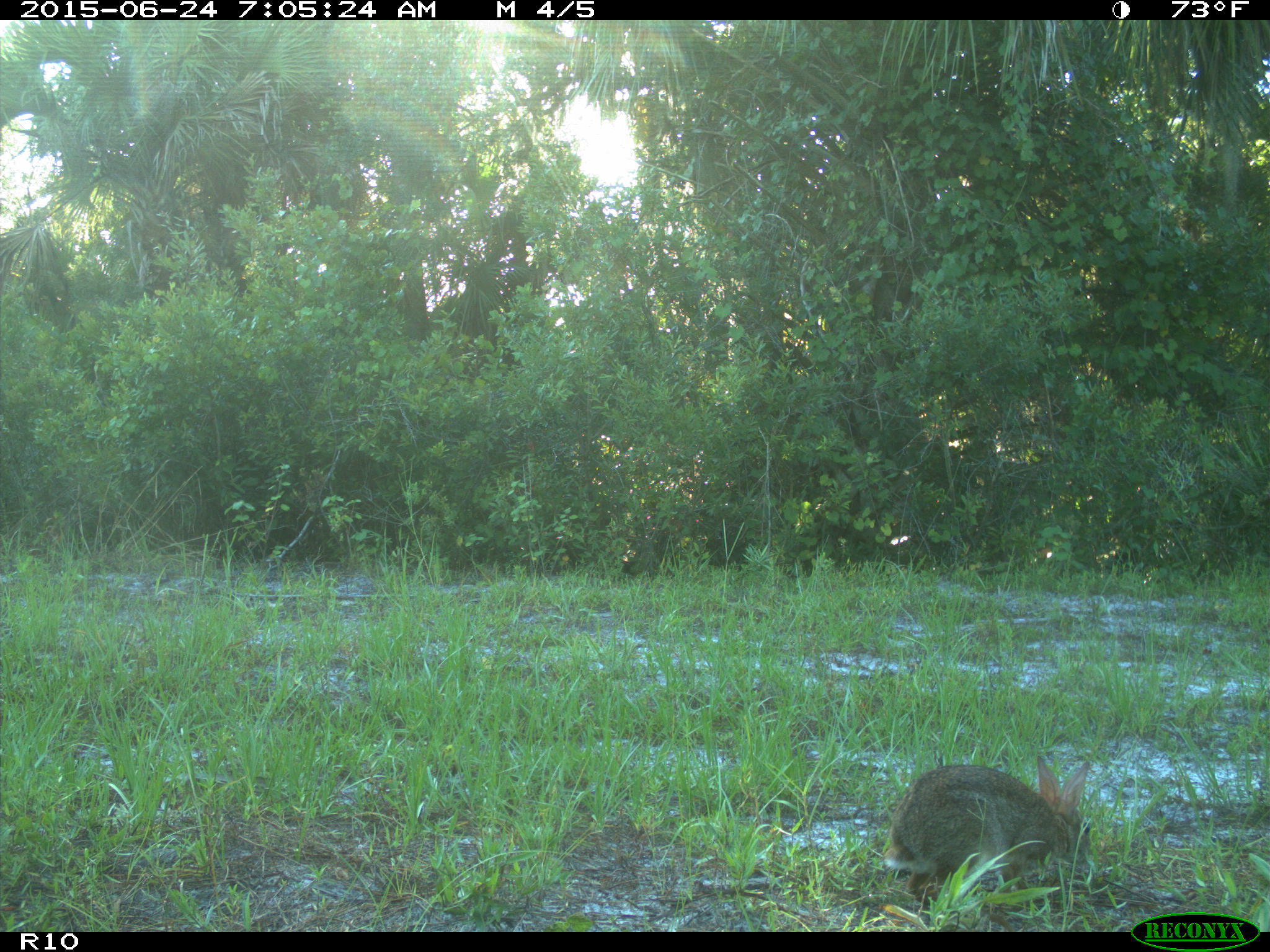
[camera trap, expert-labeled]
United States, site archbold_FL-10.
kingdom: Animalia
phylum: Chordata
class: Mammalia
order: Lagomorpha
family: Leporidae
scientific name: Leporidae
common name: rabbits and hares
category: unidentified rabbit